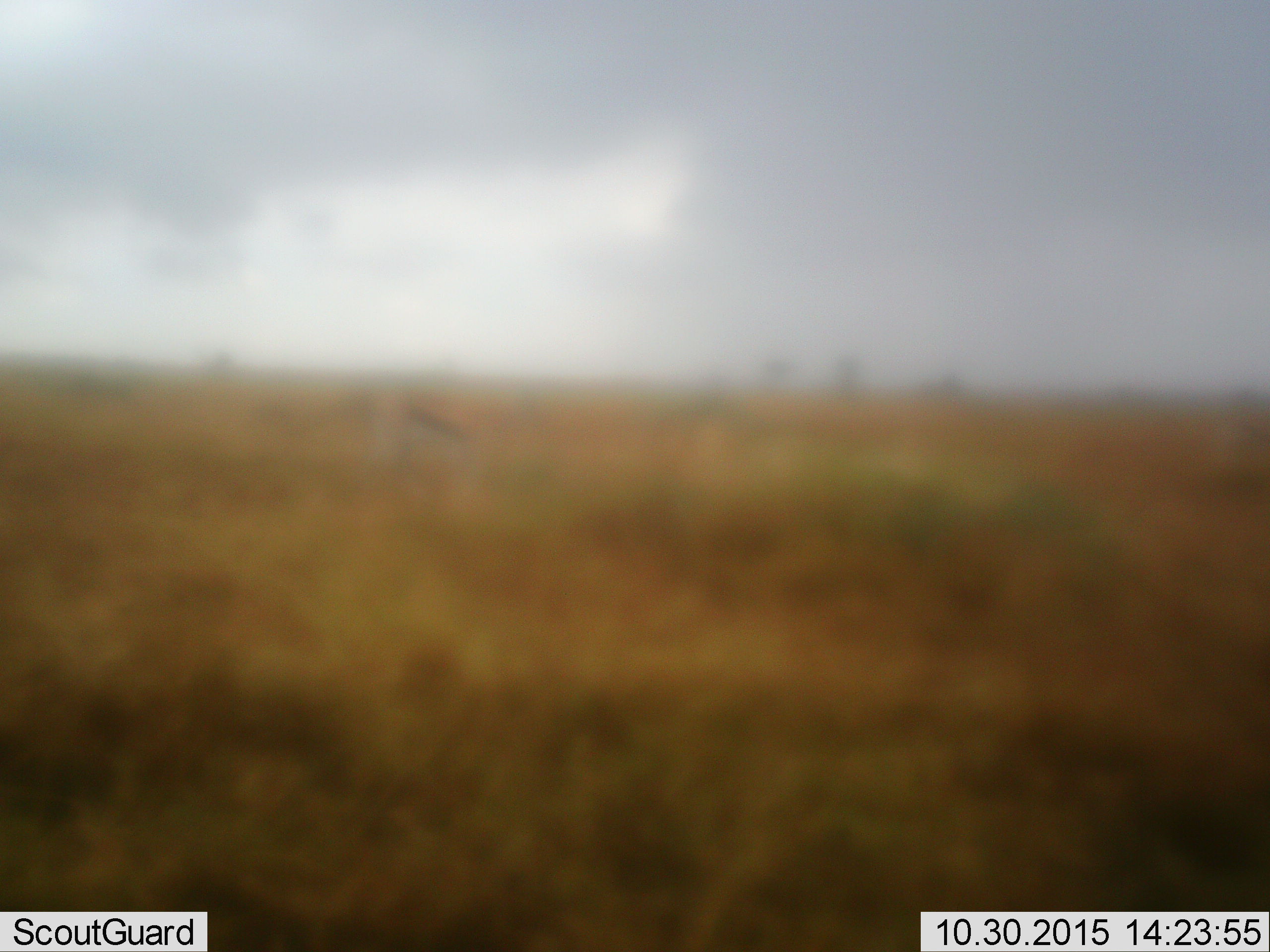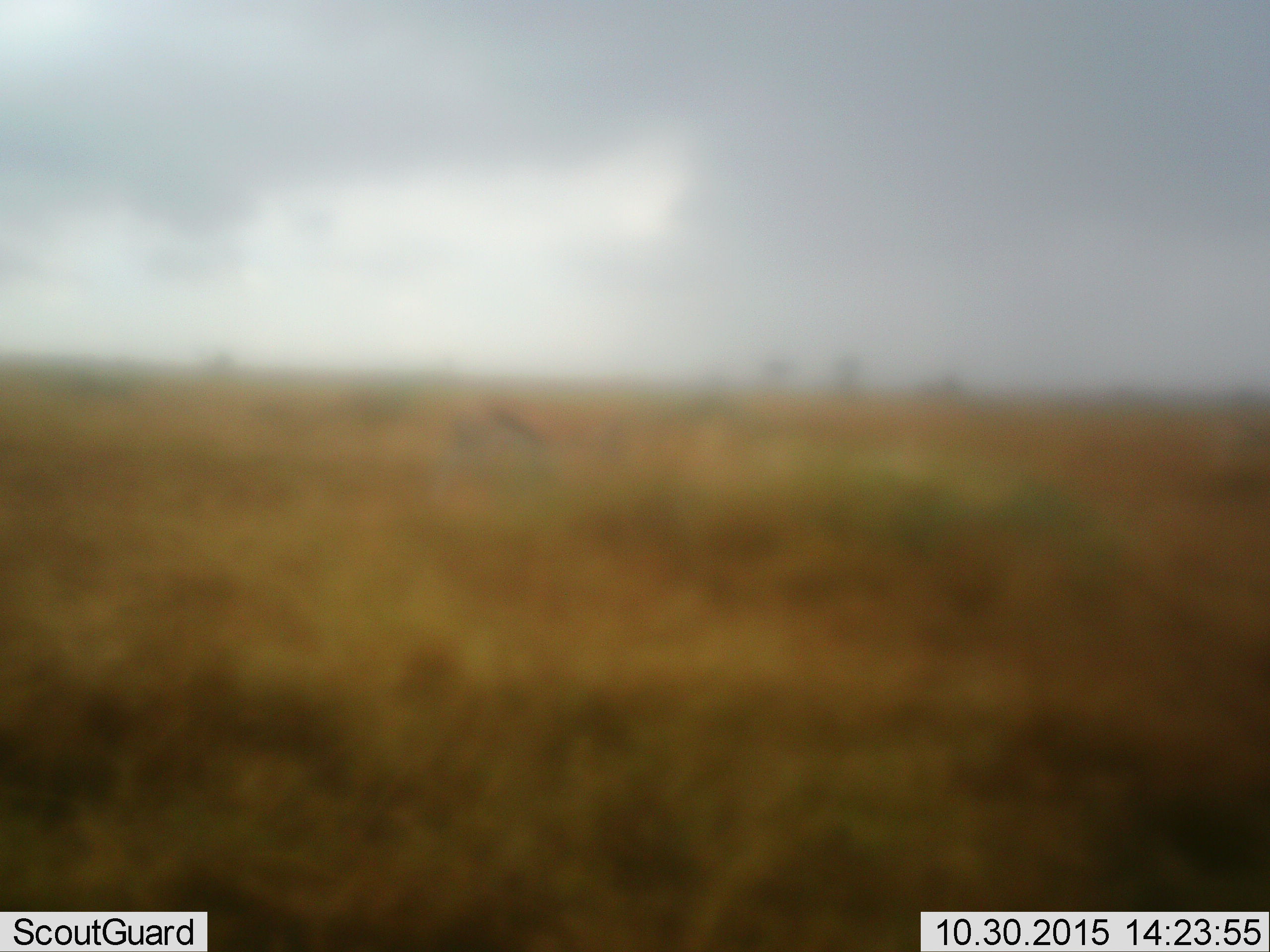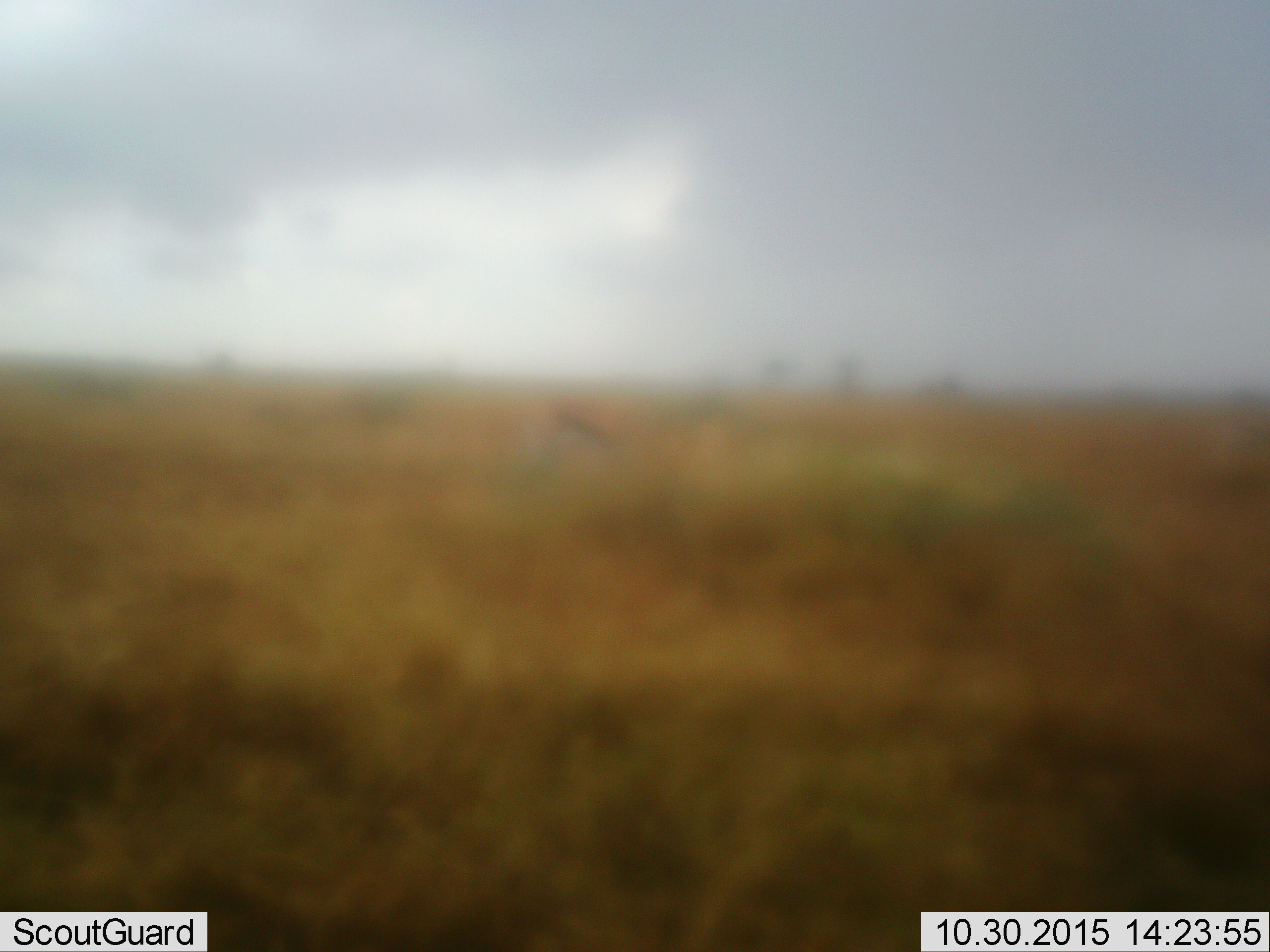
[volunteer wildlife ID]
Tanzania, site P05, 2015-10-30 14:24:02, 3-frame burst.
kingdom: Animalia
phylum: Chordata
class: Mammalia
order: Artiodactyla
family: Bovidae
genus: Eudorcas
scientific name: Eudorcas thomsonii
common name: thomson's gazelle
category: gazellethomsons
Gazellethomsons (thomson's gazelle) (Eudorcas thomsonii), count 1. Behavior (volunteer vote fractions): standing 0%, resting 0%, moving 100%, interacting 0%. Young present (vote fraction): 0%. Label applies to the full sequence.